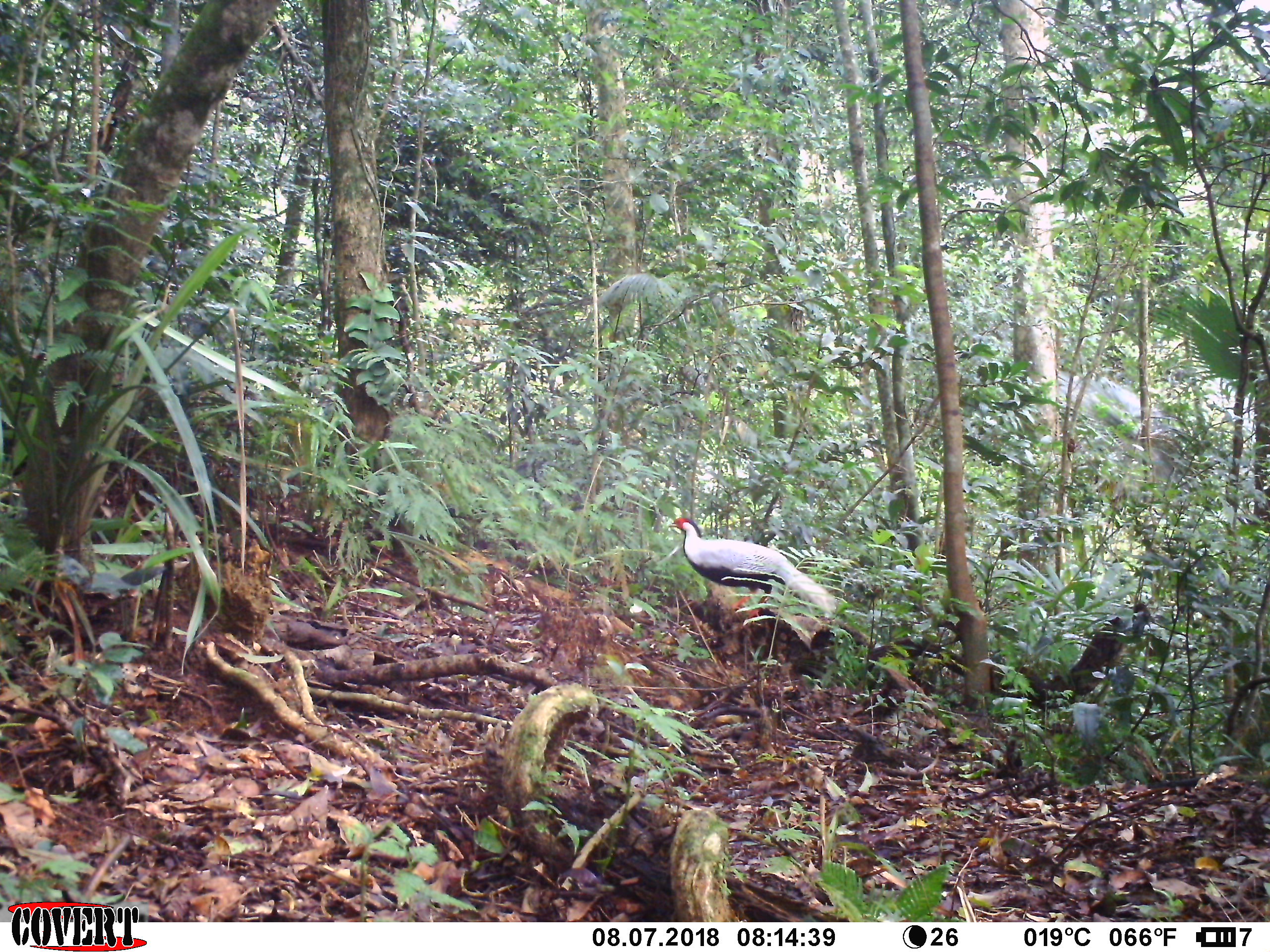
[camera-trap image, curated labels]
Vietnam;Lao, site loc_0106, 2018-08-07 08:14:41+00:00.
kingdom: Animalia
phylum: Chordata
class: Aves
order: Galliformes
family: Phasianidae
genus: Lophura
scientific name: Lophura nycthemera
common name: silver pheasant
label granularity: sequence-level